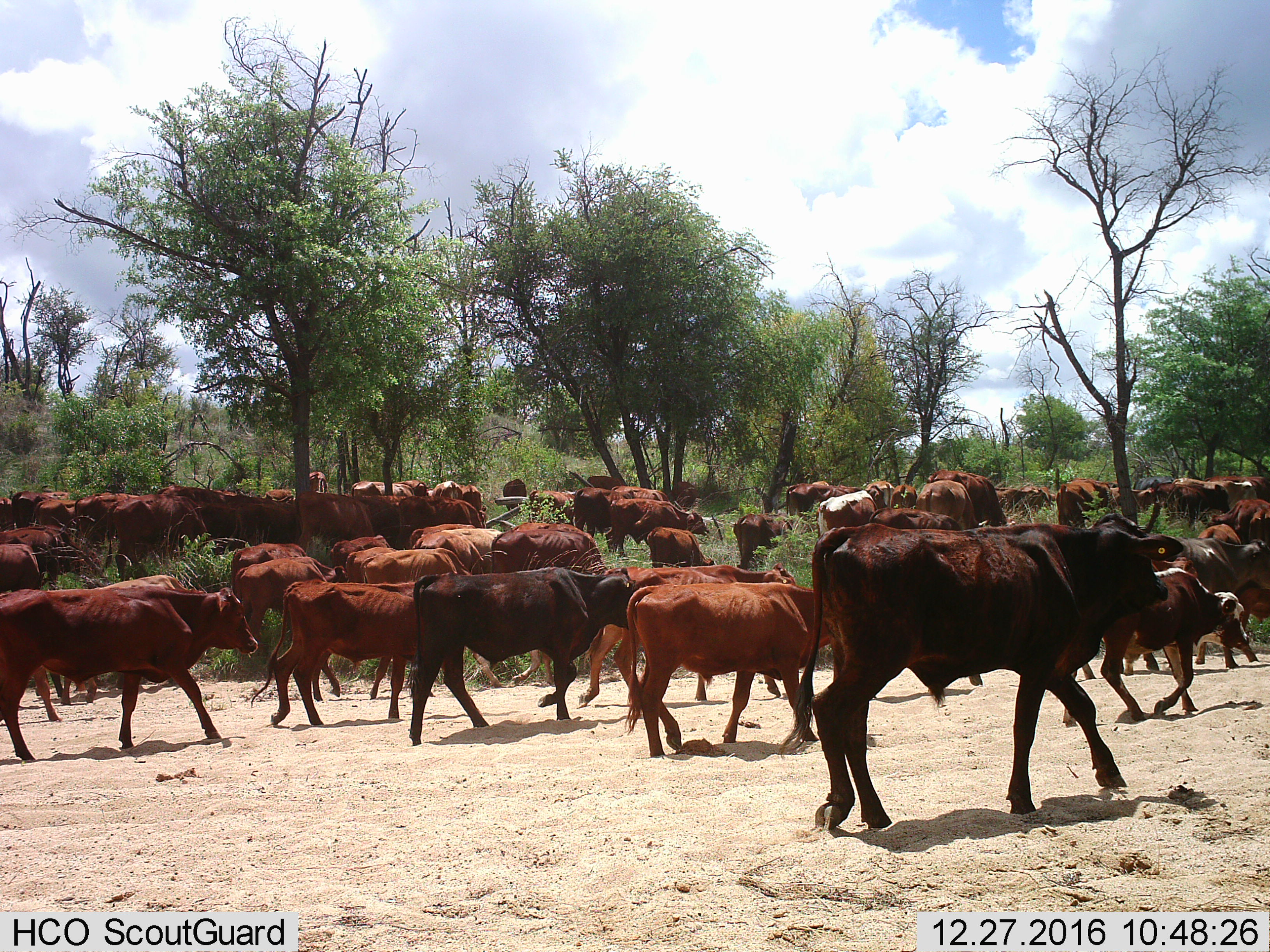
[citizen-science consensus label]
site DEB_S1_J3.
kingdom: Animalia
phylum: Chordata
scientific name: Vertebrata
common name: domestic animal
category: domesticanimal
Domesticanimal (domestic animal) (Vertebrata), count 11-50. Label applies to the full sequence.